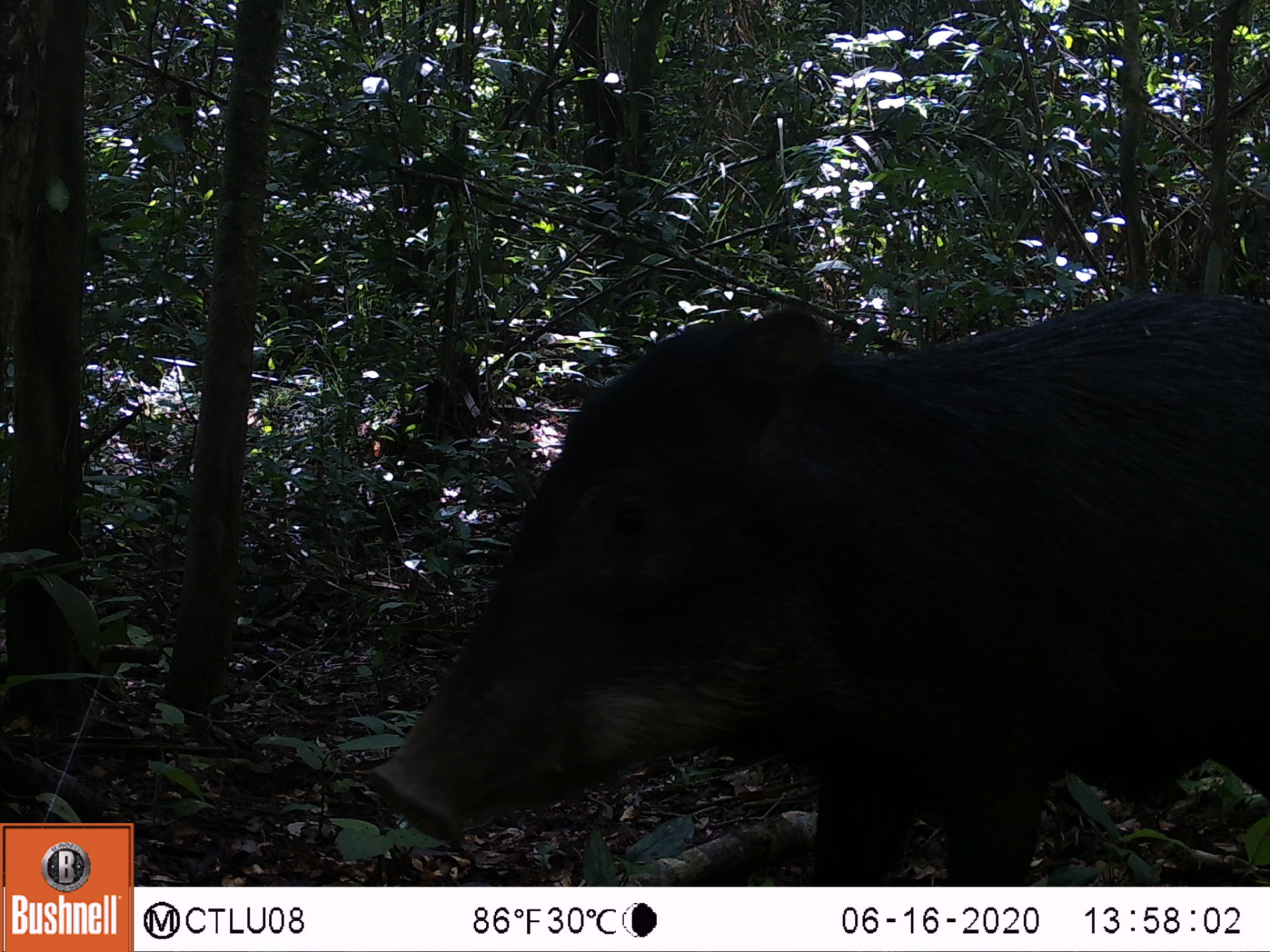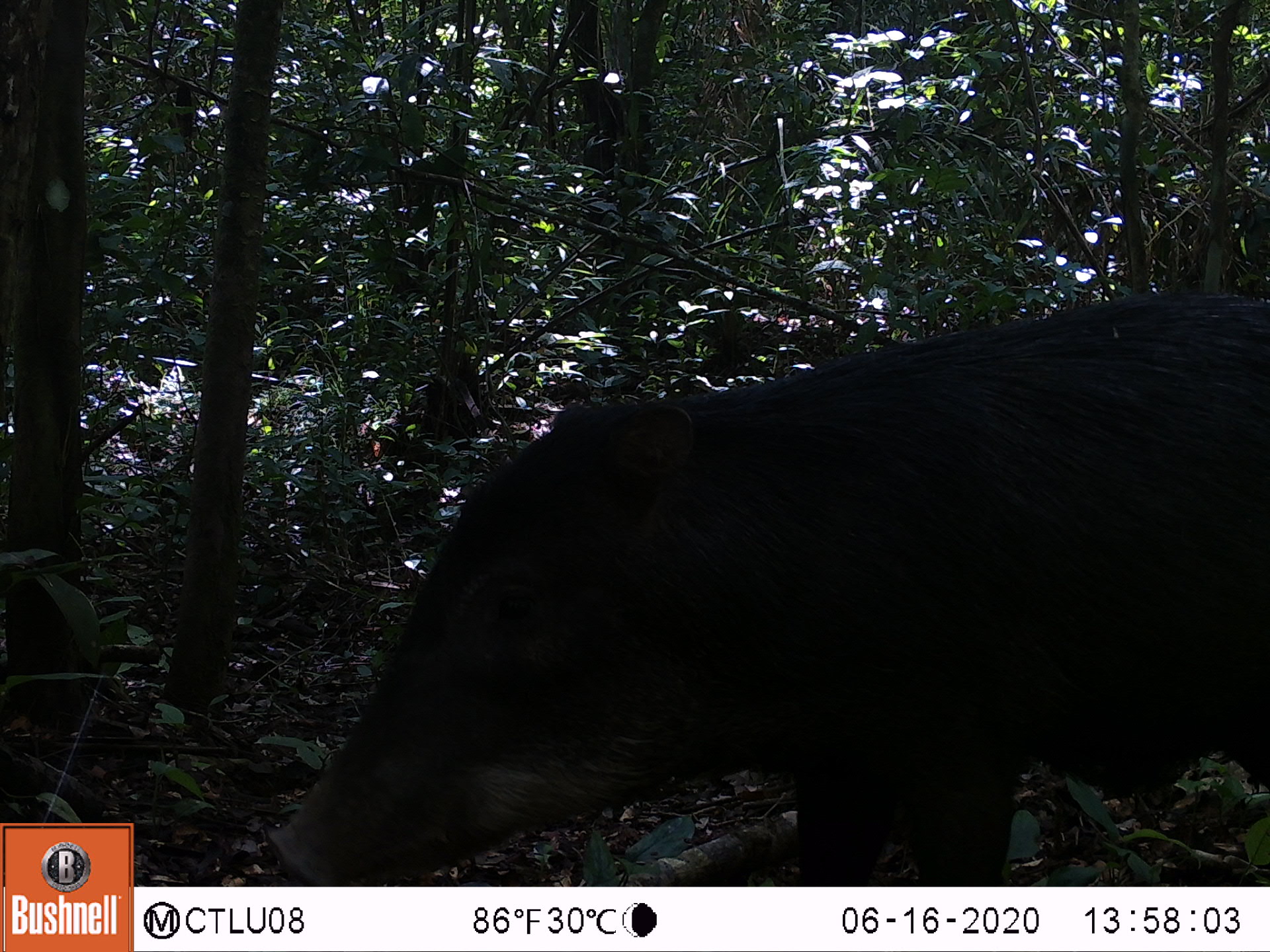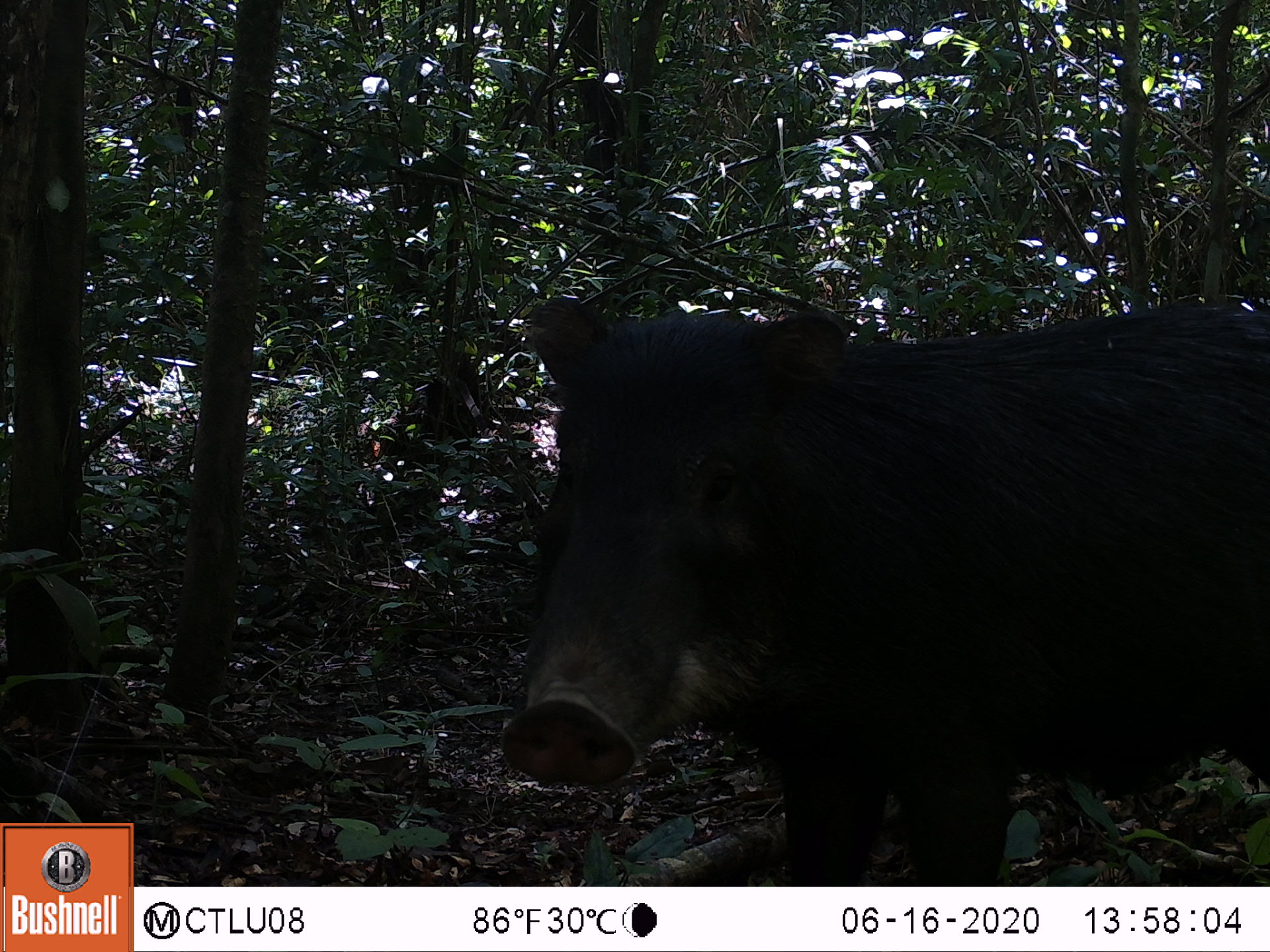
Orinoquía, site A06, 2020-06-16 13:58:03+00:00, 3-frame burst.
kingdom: Animalia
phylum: Chordata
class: Mammalia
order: Artiodactyla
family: Tayassuidae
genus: Tayassu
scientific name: Tayassu pecari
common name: white-lipped peccary